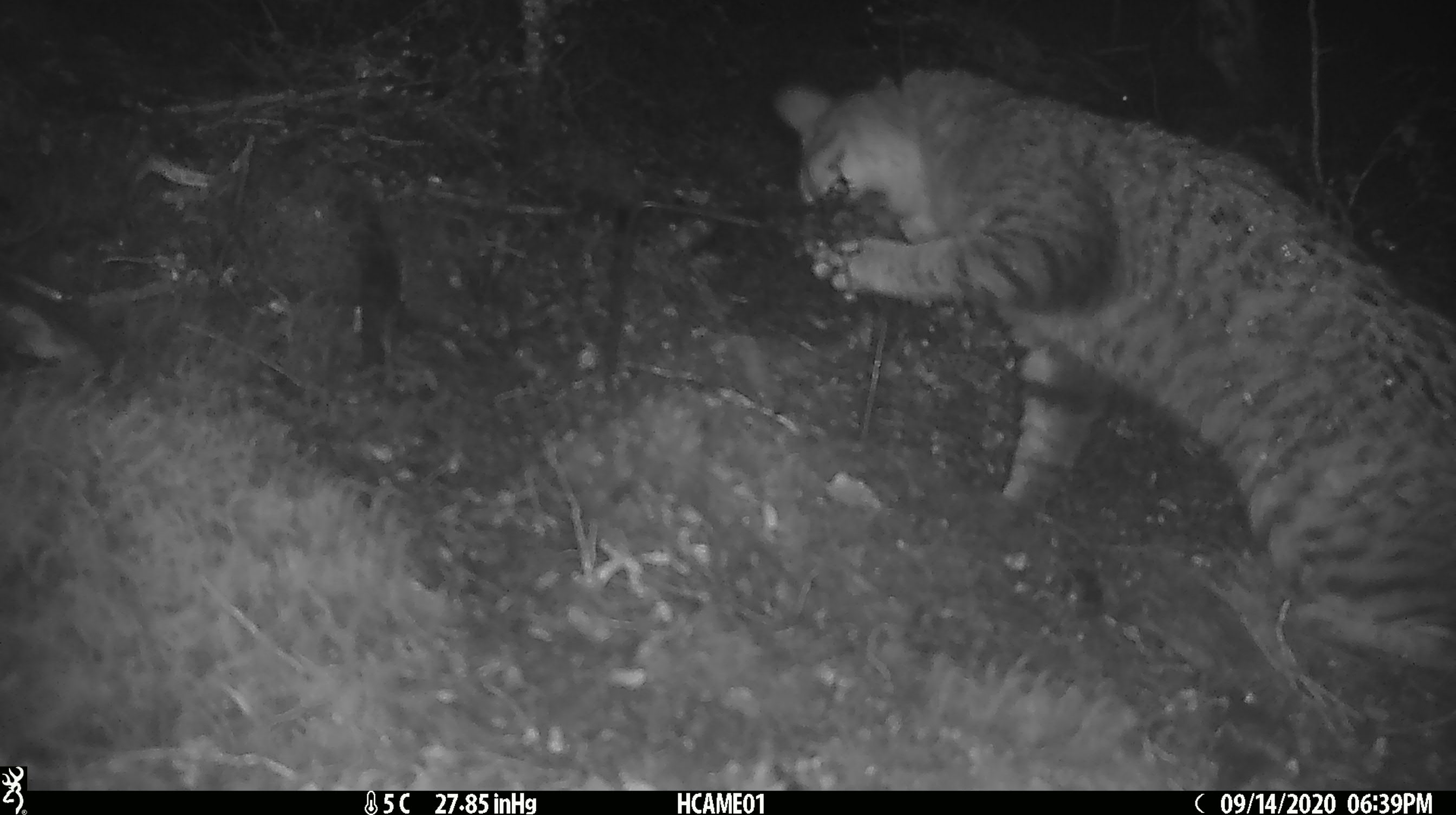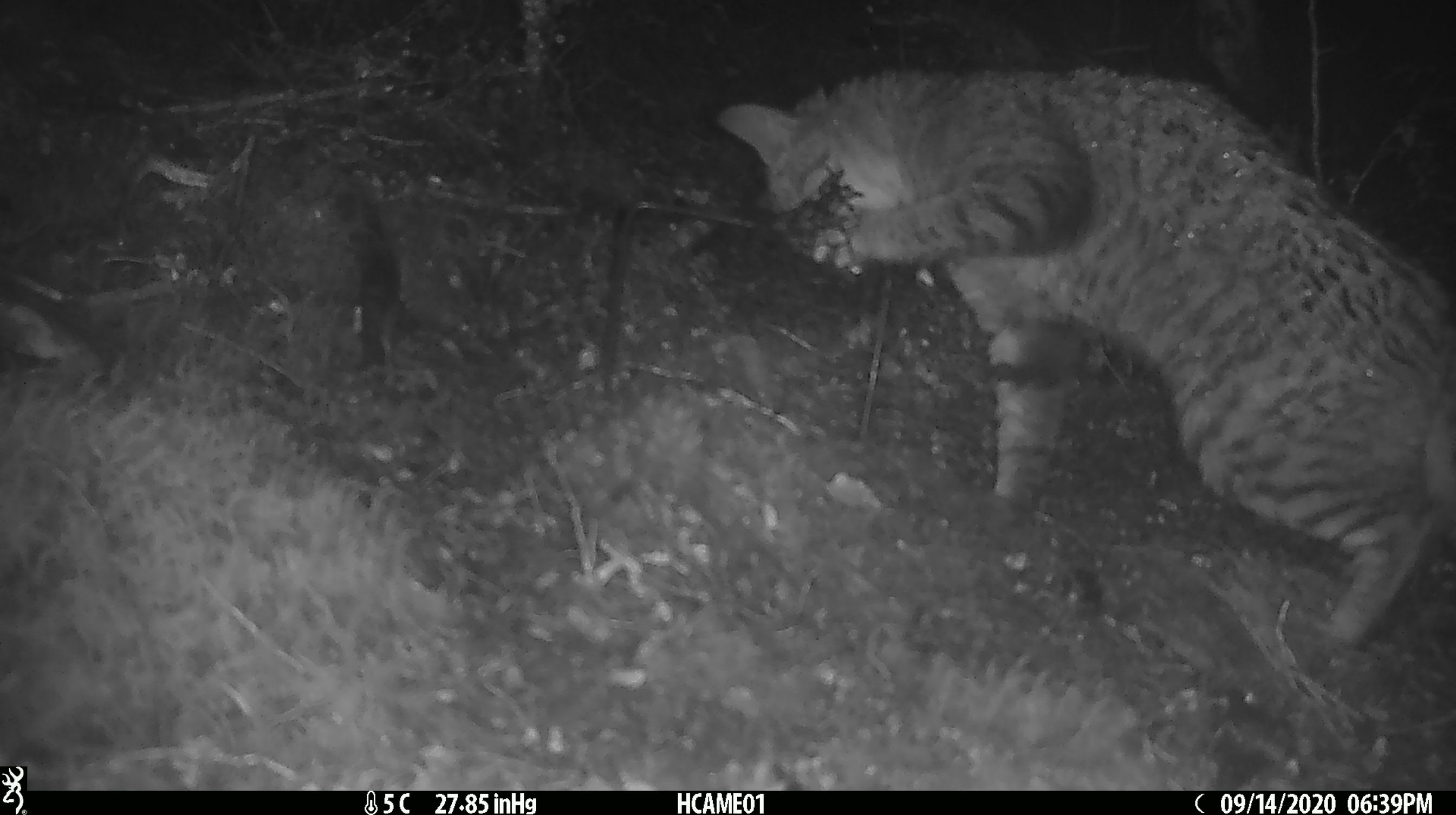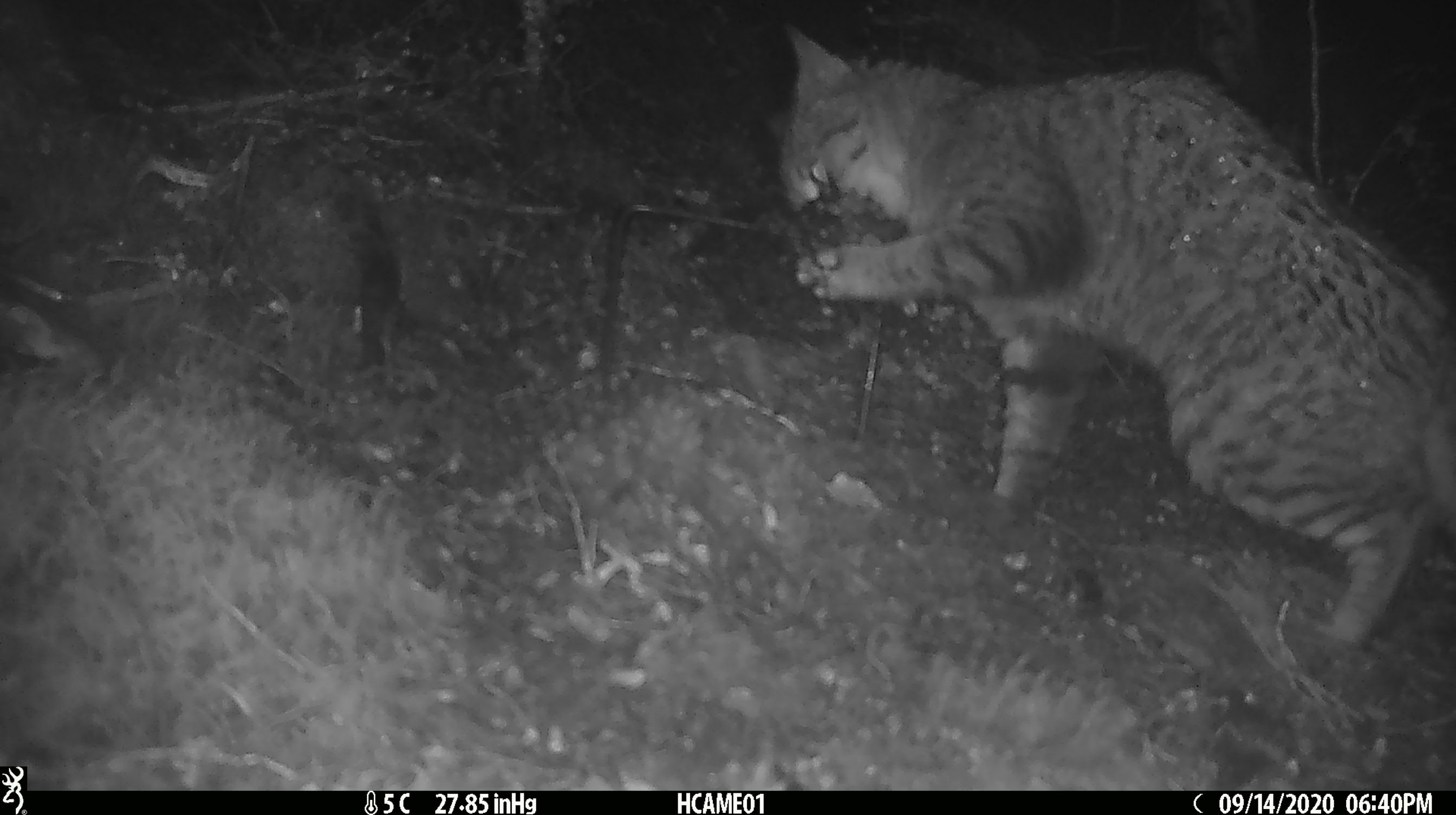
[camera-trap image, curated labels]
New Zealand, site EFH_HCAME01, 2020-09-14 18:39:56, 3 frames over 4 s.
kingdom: Animalia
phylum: Chordata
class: Mammalia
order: Carnivora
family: Felidae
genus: Felis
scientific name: Felis catus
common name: domestic cat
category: cat